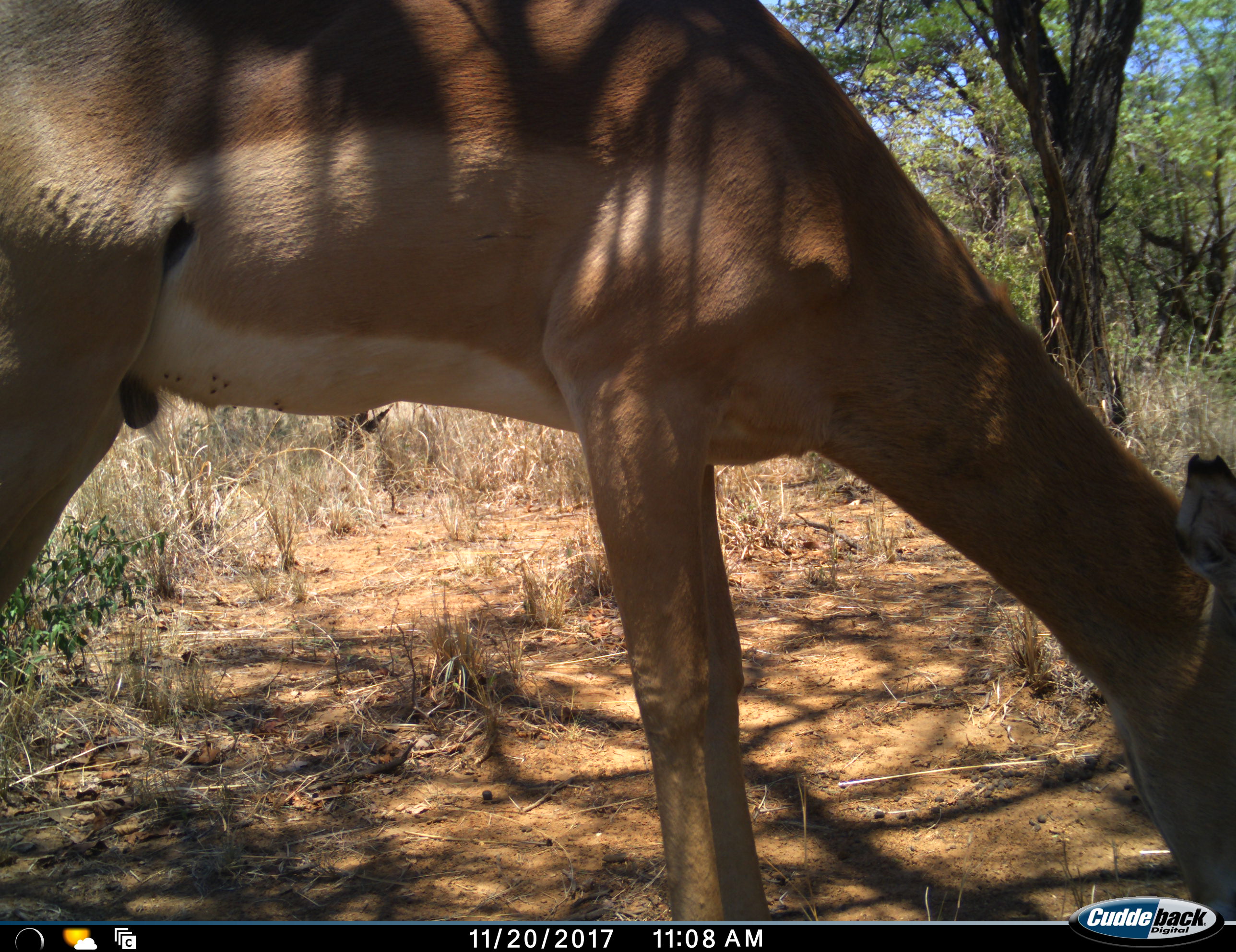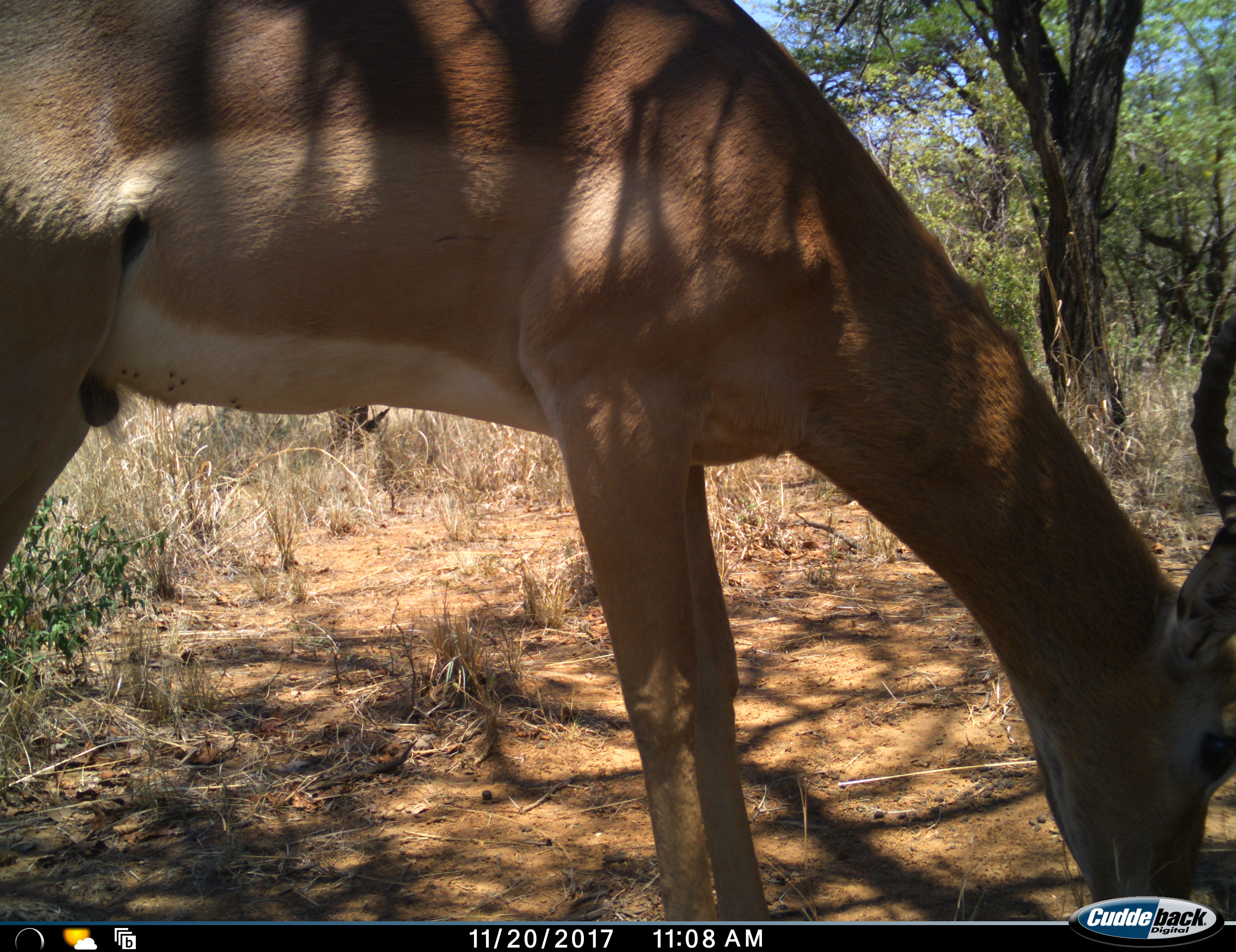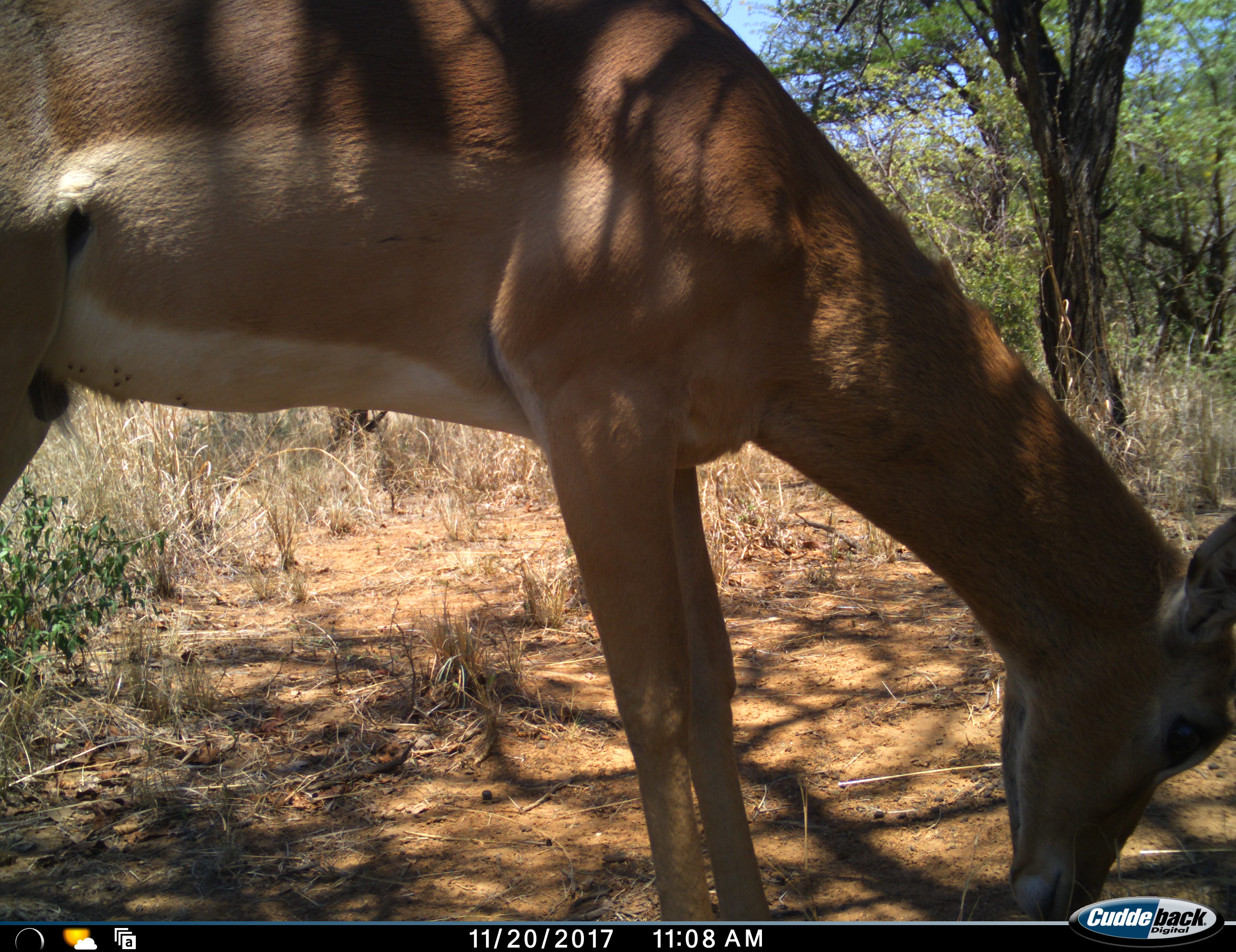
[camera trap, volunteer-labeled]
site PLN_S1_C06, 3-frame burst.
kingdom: Animalia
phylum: Chordata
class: Mammalia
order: Artiodactyla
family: Bovidae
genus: Aepyceros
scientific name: Aepyceros melampus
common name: impala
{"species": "impala (Aepyceros melampus)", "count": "1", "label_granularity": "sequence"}